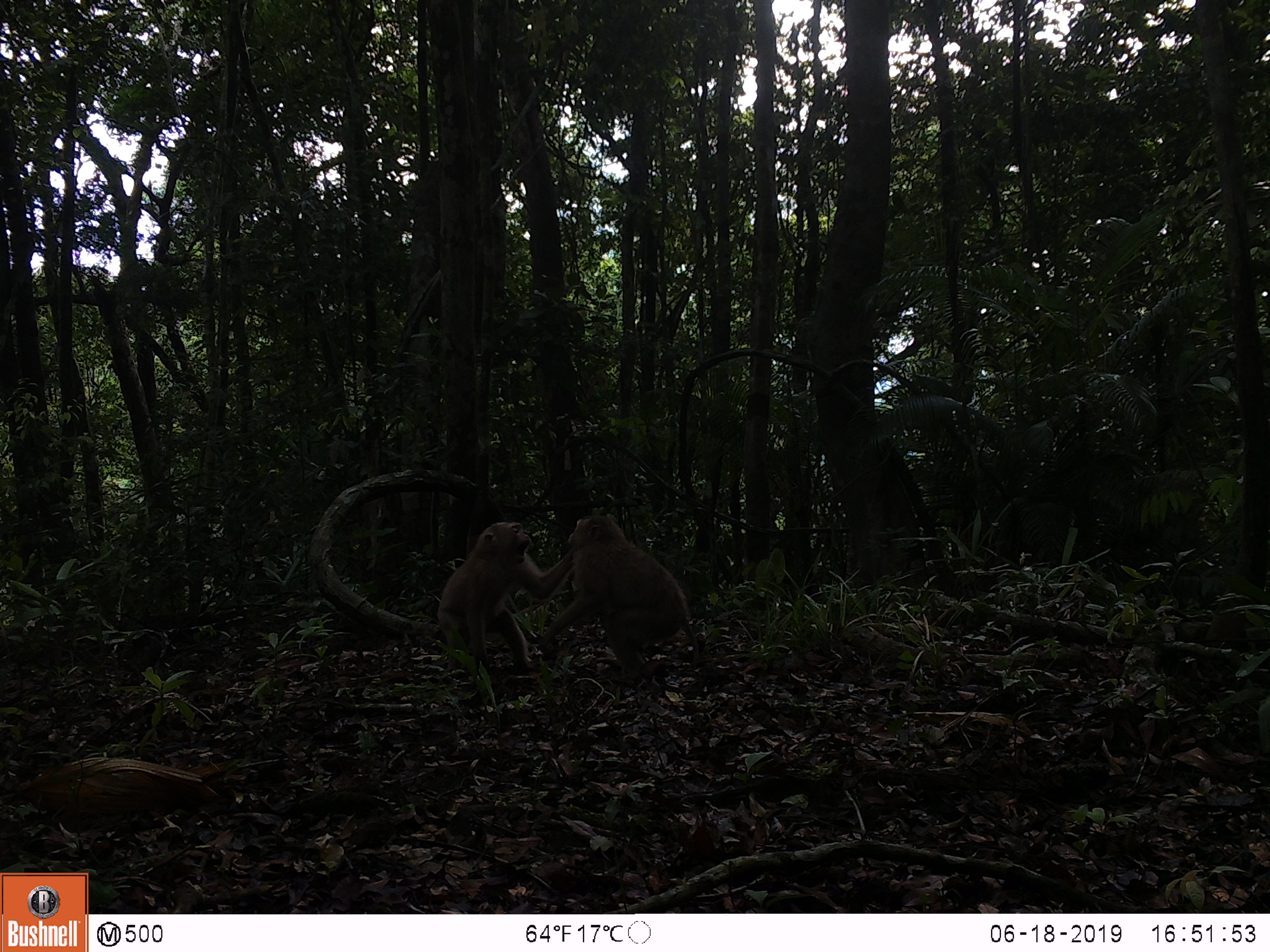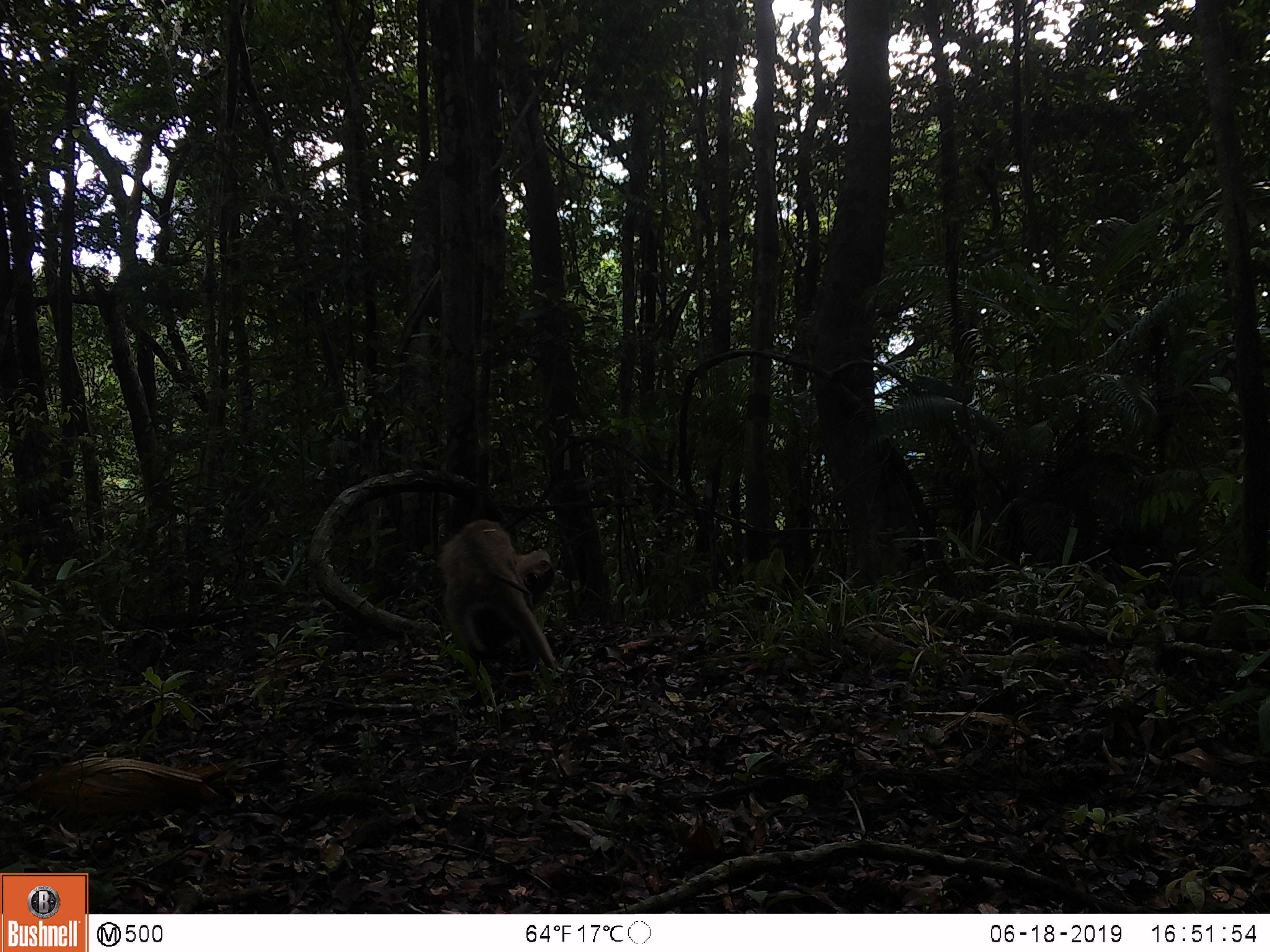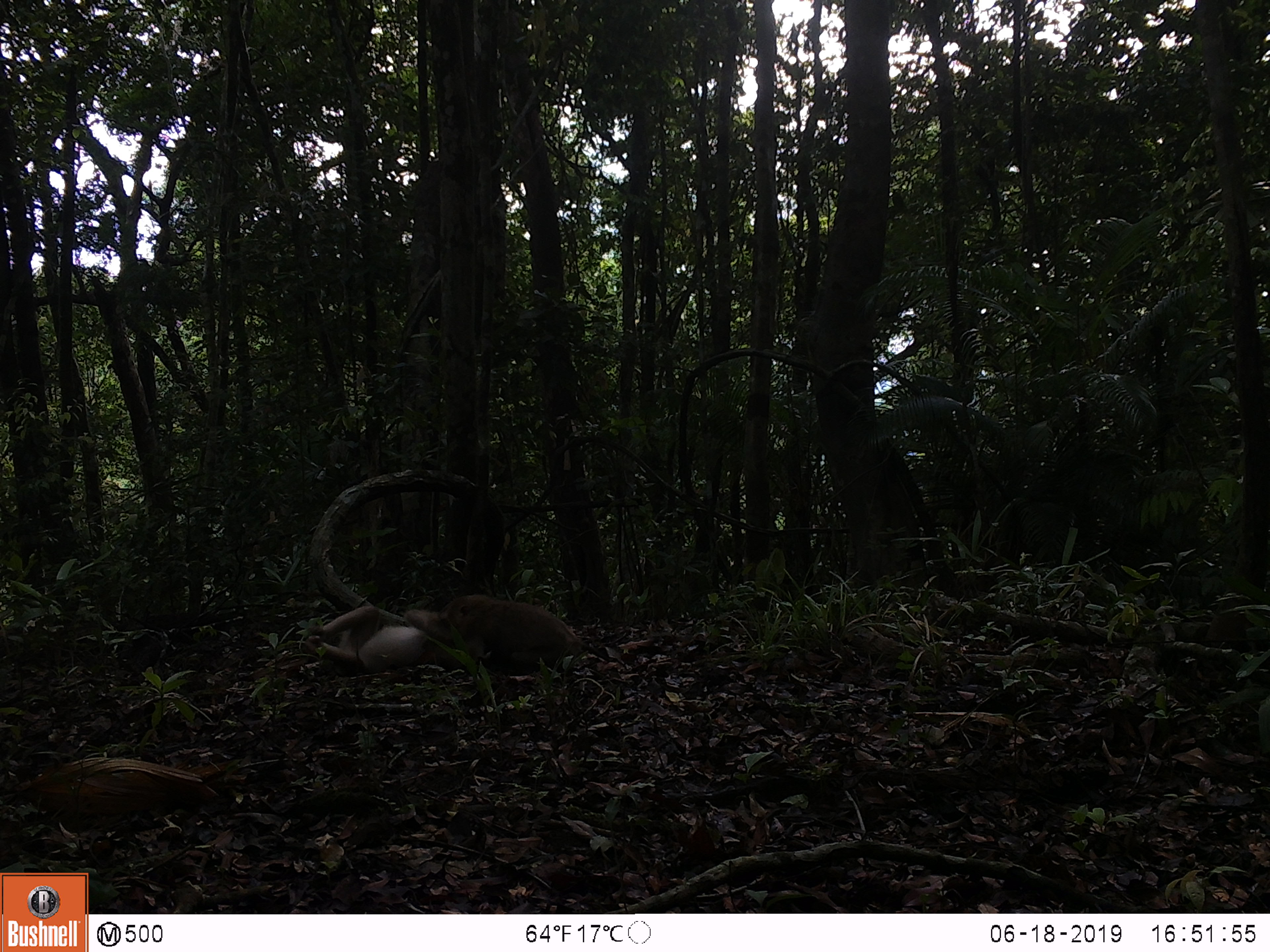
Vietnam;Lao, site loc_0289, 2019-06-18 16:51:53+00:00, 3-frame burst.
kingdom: Animalia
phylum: Chordata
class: Mammalia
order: Primates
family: Cercopithecidae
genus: Macaca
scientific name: Macaca nemestrina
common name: pig-tailed macaque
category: pig tailed macaque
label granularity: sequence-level